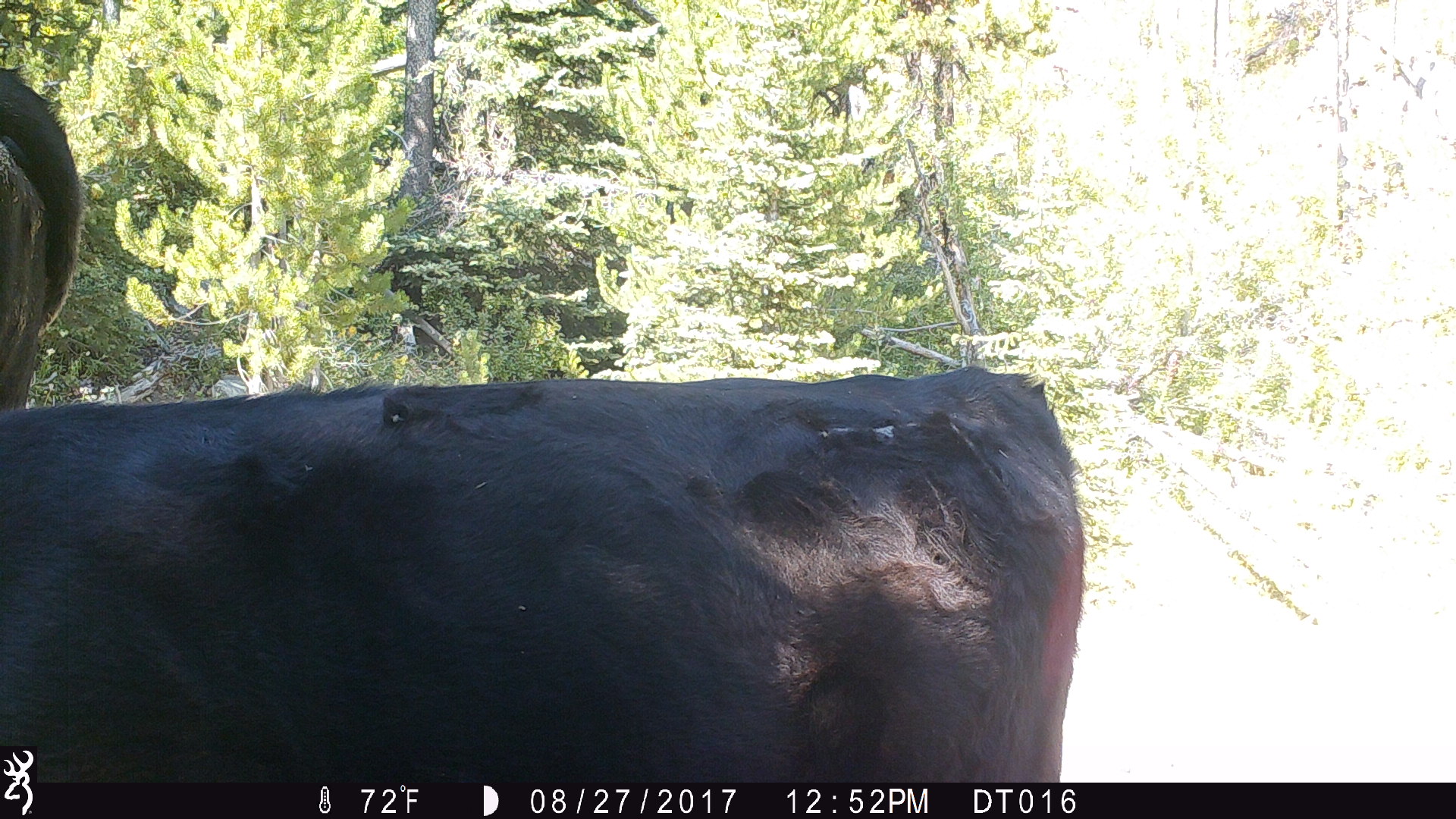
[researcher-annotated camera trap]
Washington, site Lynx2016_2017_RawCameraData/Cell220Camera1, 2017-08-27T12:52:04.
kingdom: Animalia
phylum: Chordata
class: Mammalia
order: Artiodactyla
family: Bovidae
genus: Bos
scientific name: Bos taurus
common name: domestic cattle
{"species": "domestic cattle (Bos taurus)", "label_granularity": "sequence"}